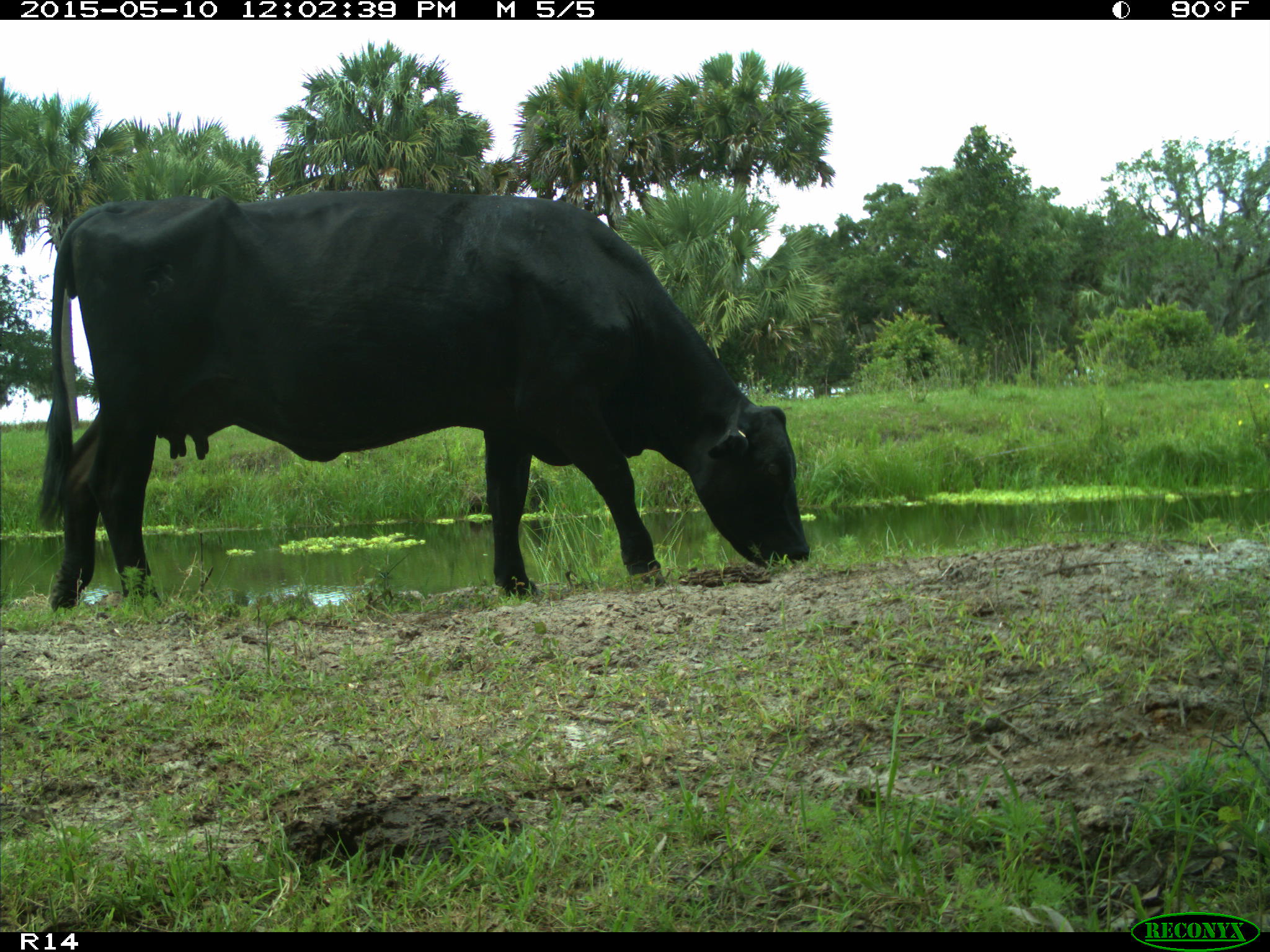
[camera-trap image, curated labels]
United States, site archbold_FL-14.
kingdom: Animalia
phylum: Chordata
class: Mammalia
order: Artiodactyla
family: Bovidae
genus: Bos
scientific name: Bos taurus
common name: domestic cow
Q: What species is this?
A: Bos taurus (domestic cow).